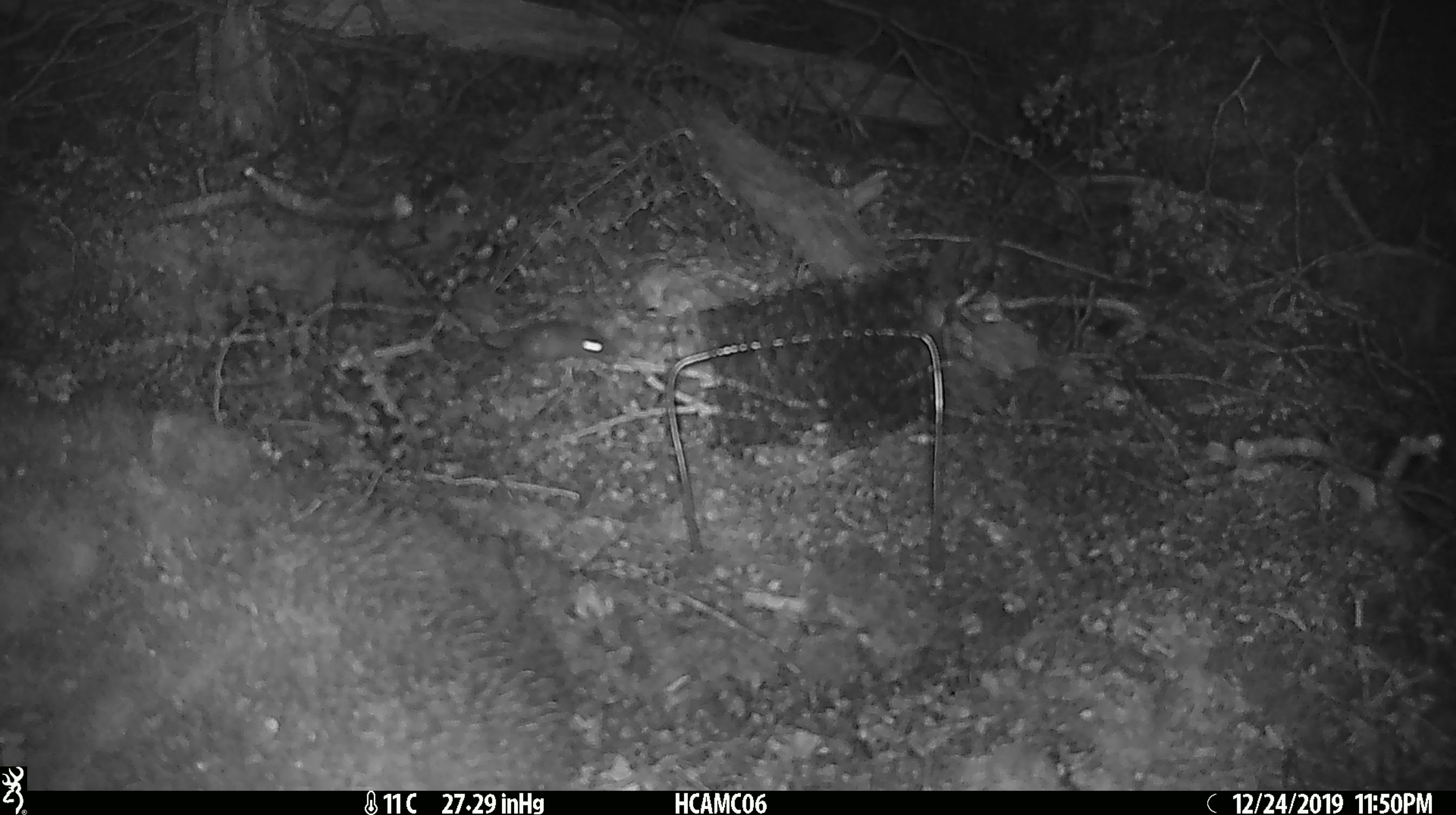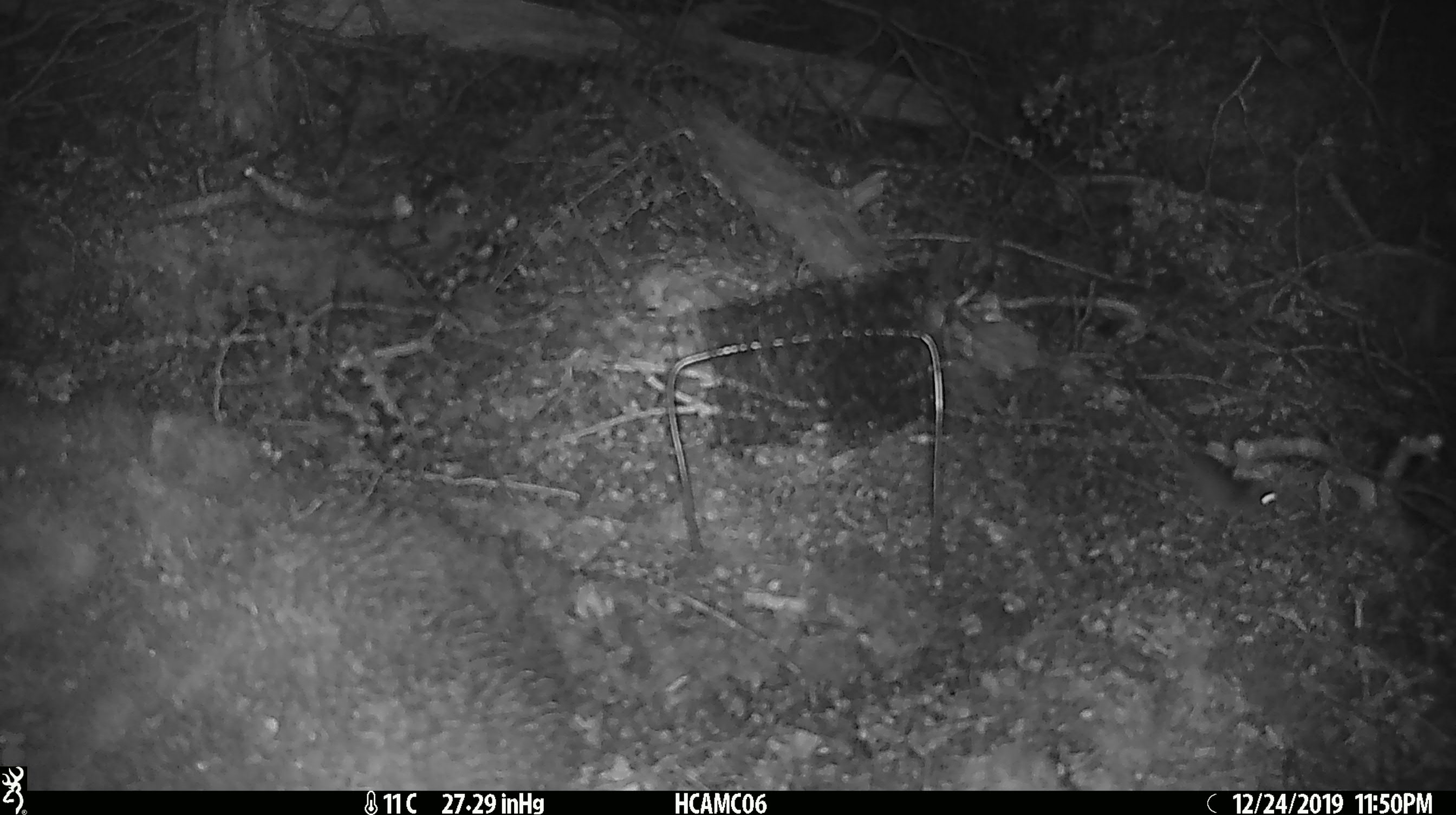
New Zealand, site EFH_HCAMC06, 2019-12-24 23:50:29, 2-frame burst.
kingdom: Animalia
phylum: Chordata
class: Mammalia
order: Rodentia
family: Muridae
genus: Mus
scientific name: Mus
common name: mouse